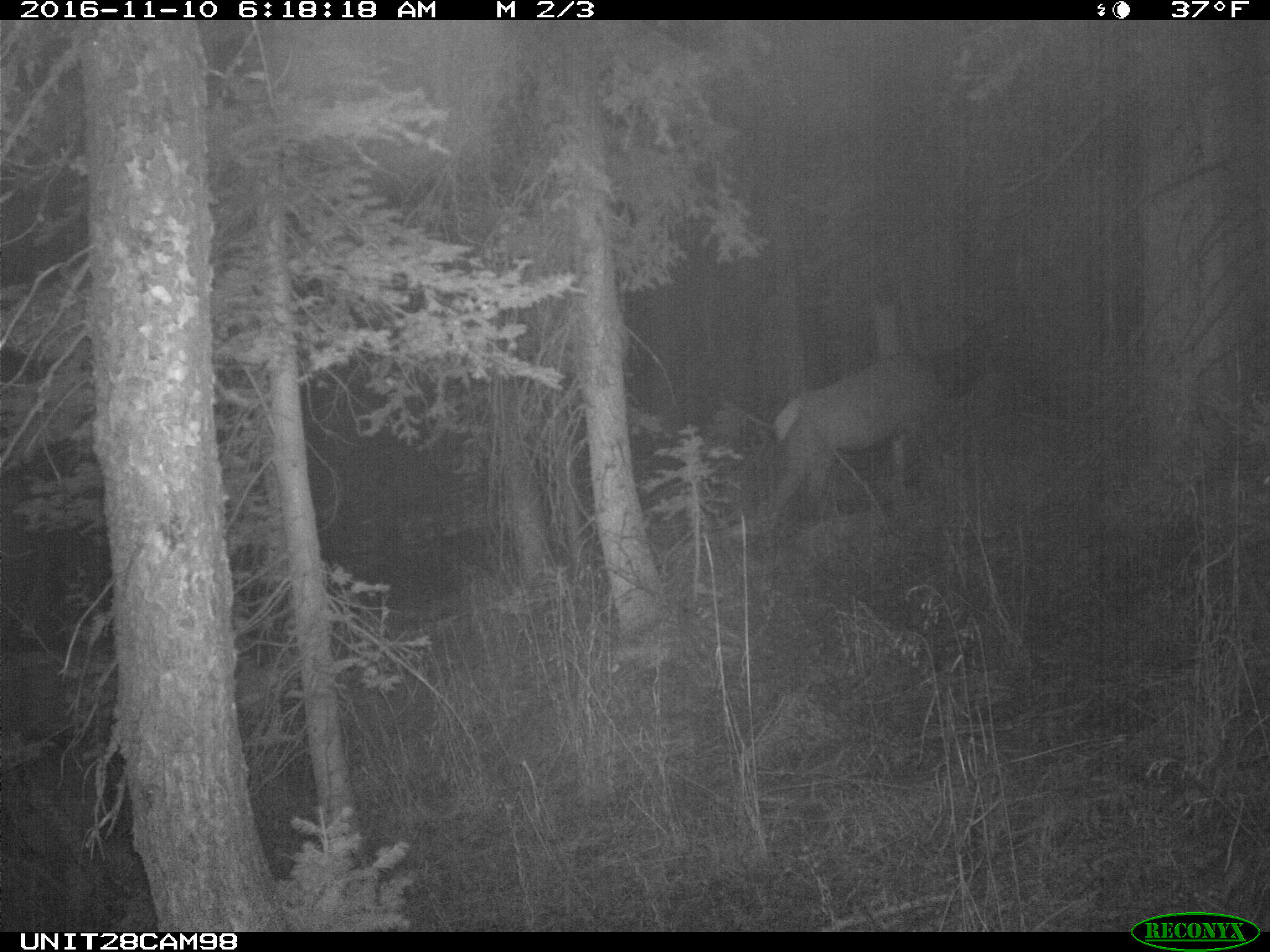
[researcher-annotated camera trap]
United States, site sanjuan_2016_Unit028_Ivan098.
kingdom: Animalia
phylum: Chordata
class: Mammalia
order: Artiodactyla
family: Cervidae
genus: Cervus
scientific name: Cervus elaphus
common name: red deer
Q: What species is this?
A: Cervus elaphus (red deer).